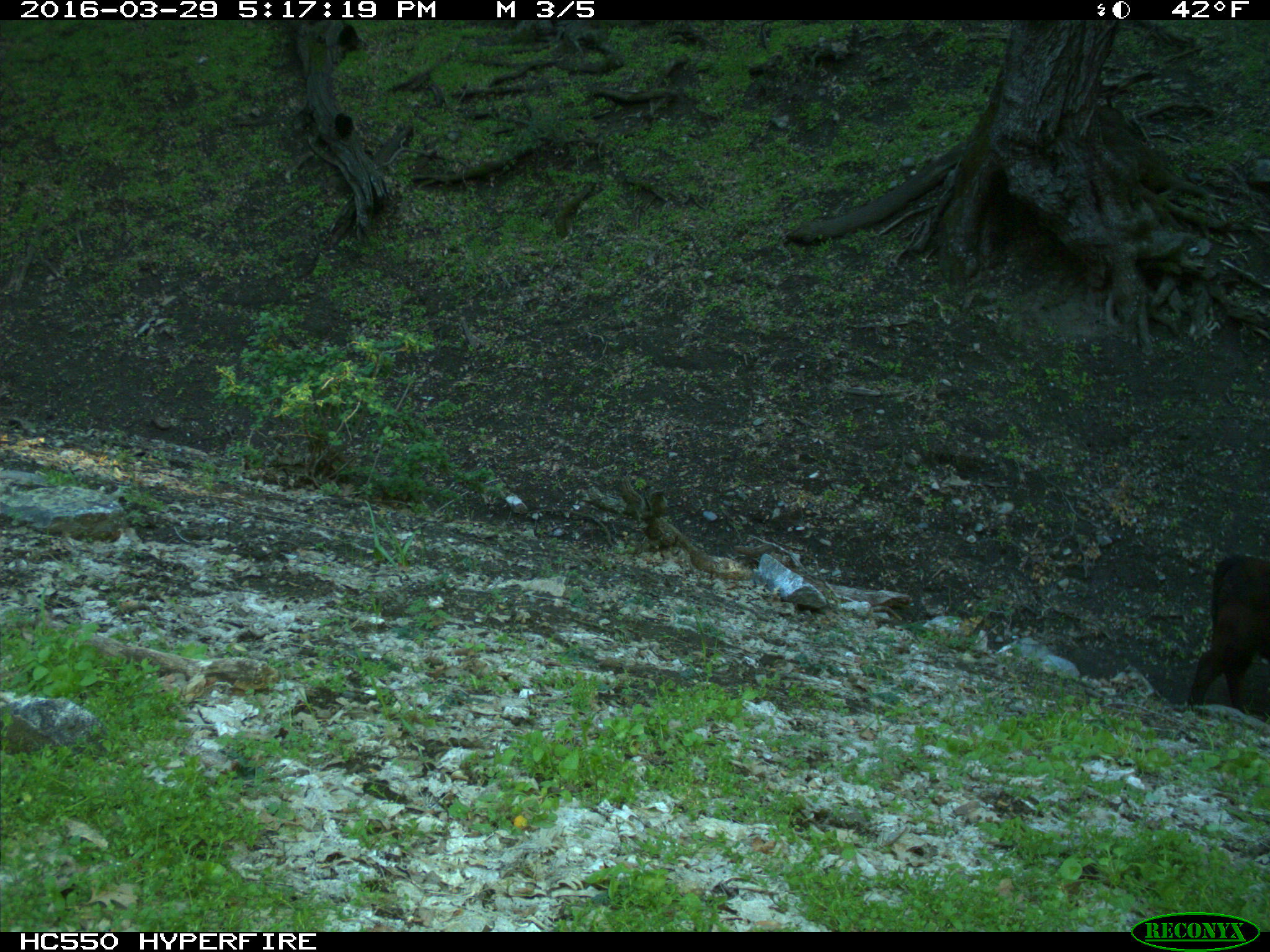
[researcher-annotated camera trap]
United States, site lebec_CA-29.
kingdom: Animalia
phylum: Chordata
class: Mammalia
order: Artiodactyla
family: Bovidae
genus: Bos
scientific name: Bos taurus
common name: domestic cow